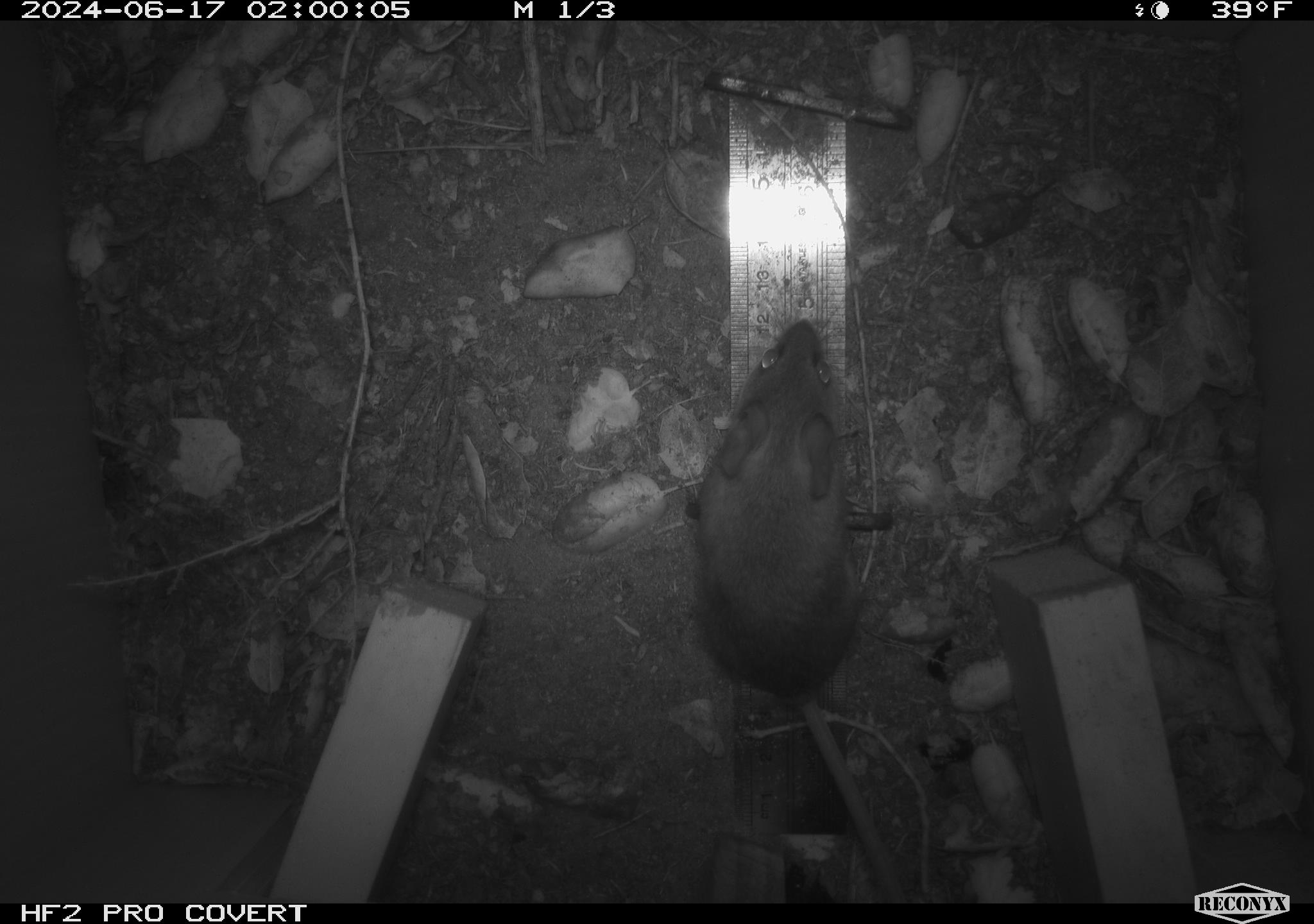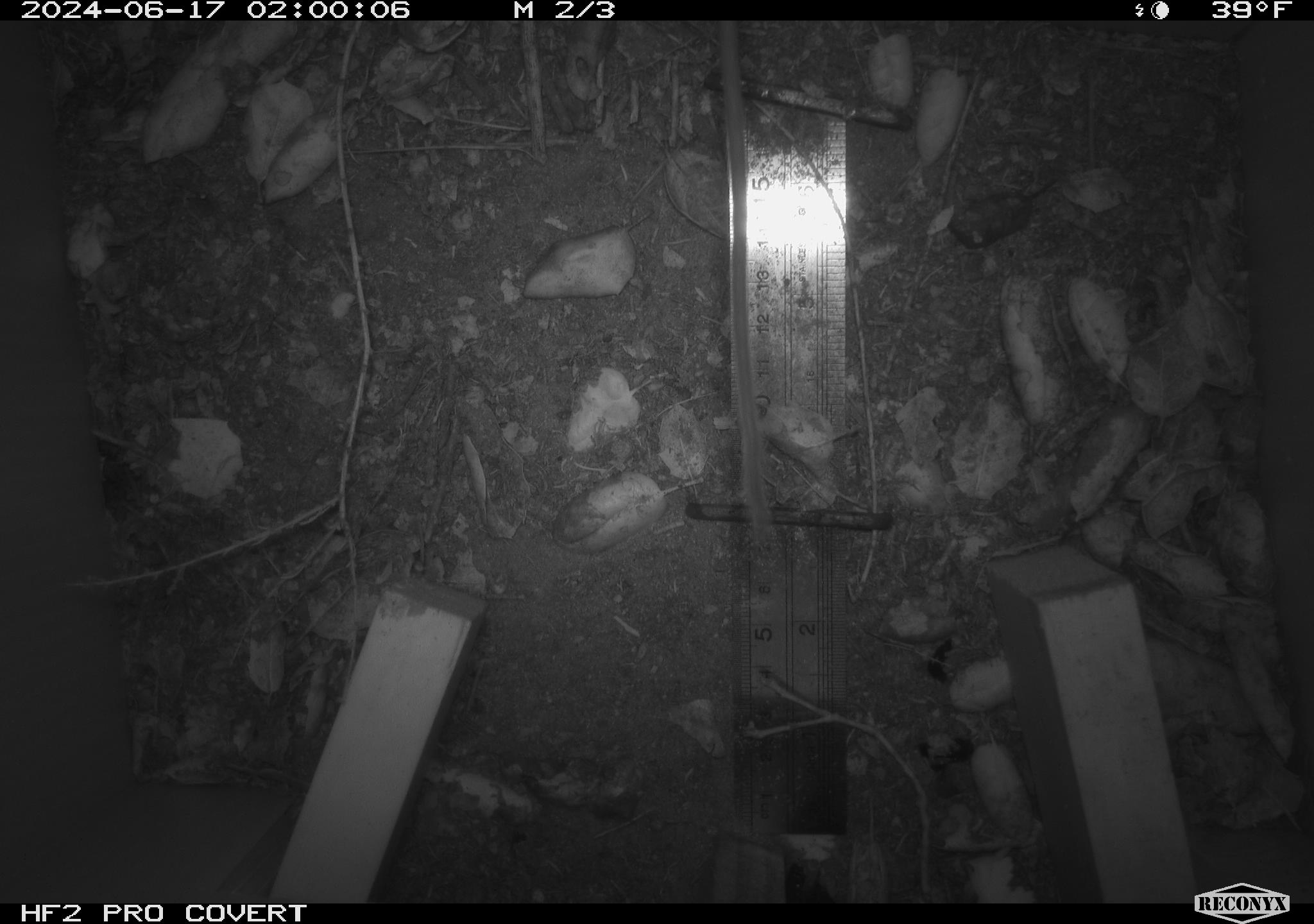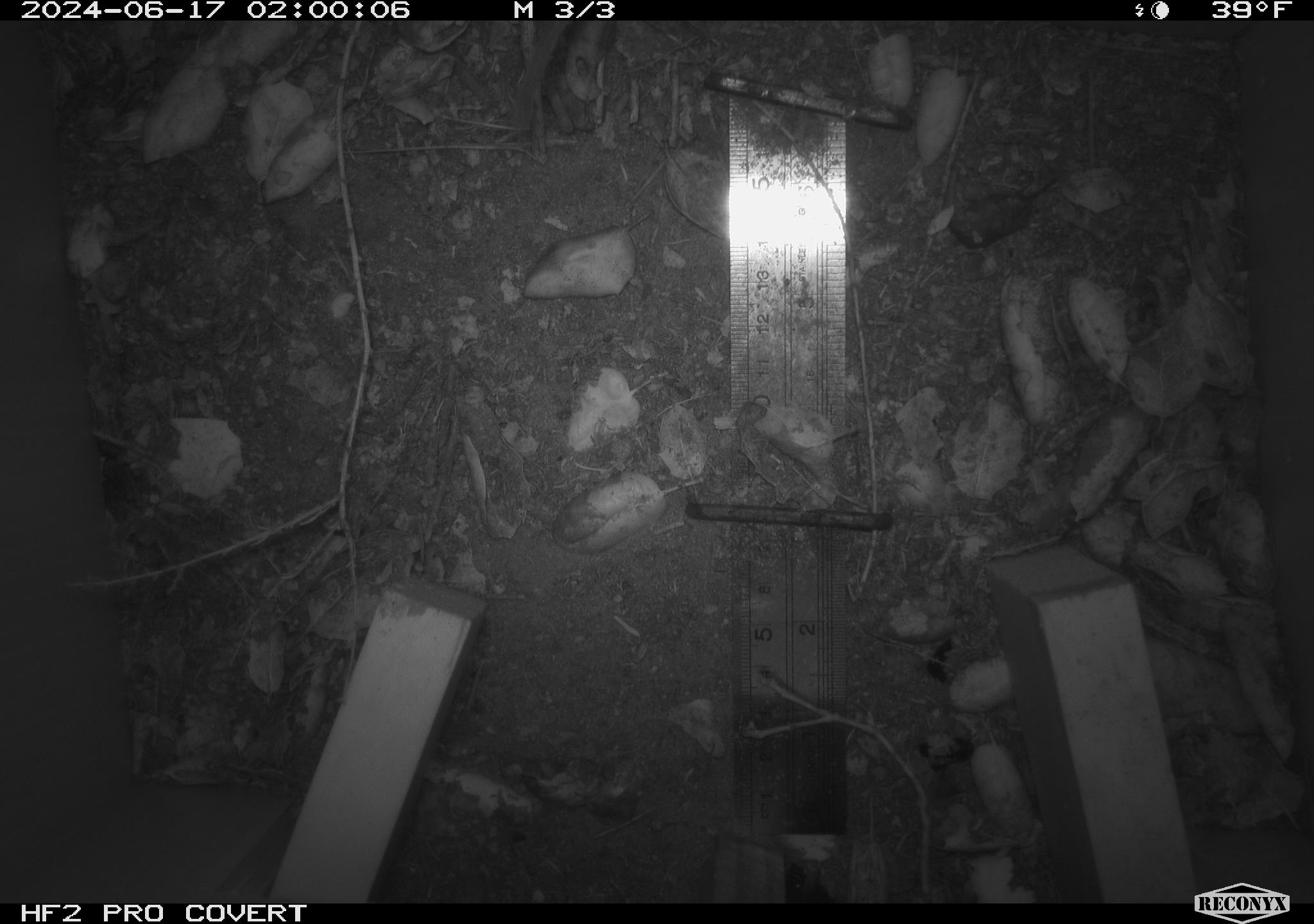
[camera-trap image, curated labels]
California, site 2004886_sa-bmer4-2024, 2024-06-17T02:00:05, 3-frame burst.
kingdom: Animalia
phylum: Chordata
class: Mammalia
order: Rodentia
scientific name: Rodentia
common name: woodrat or rat or mouse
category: woodrat or rat or mouse species